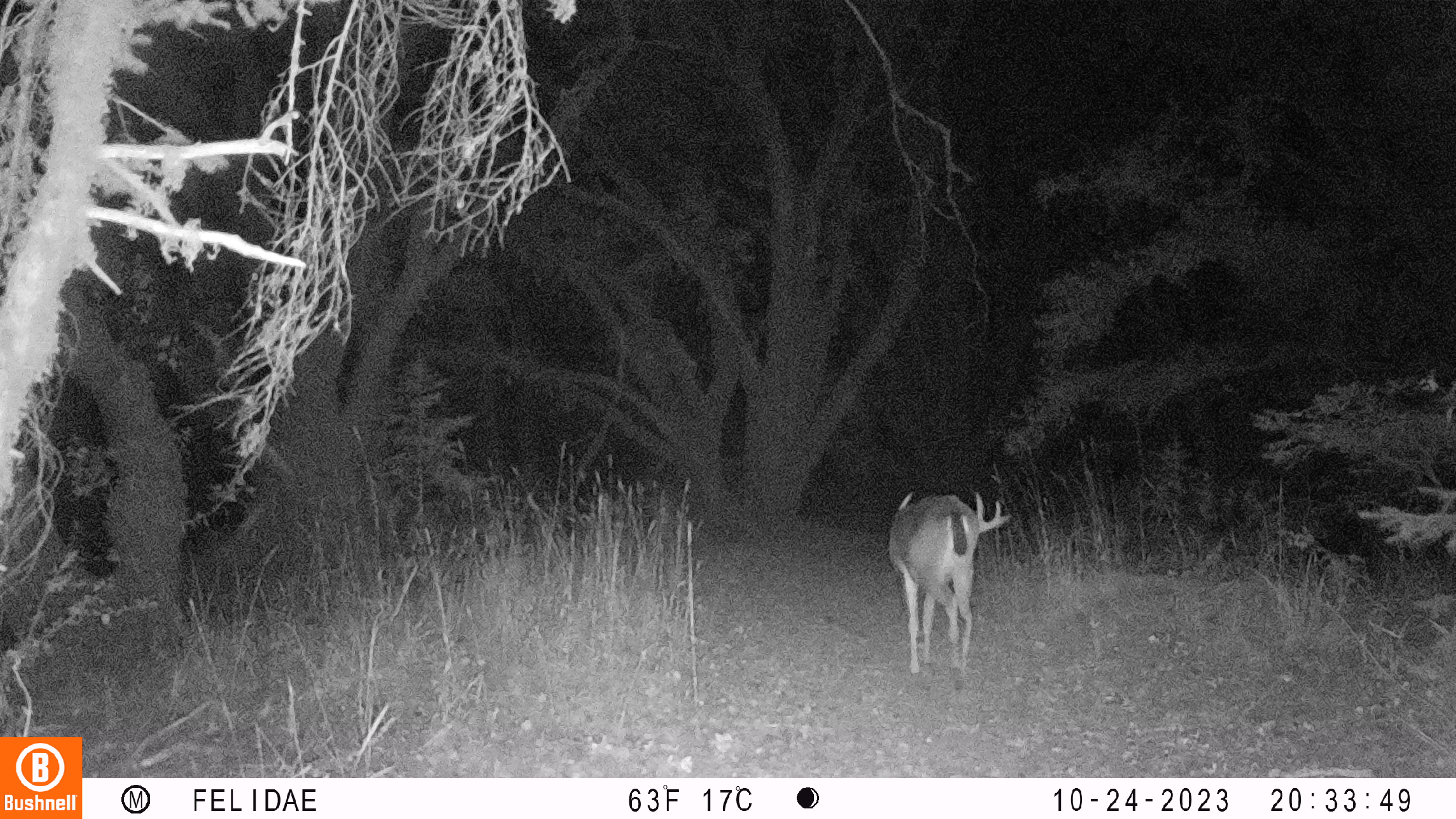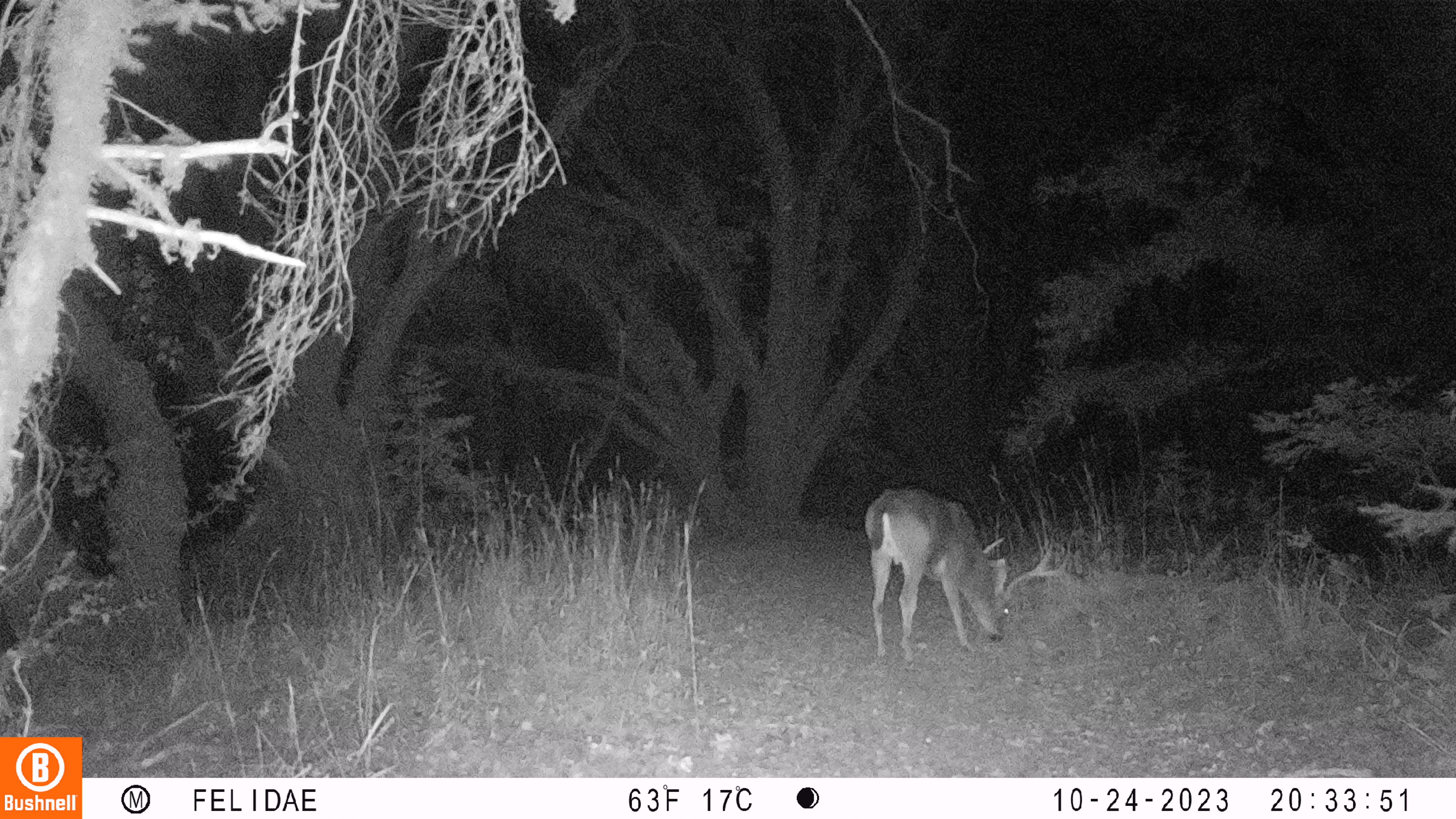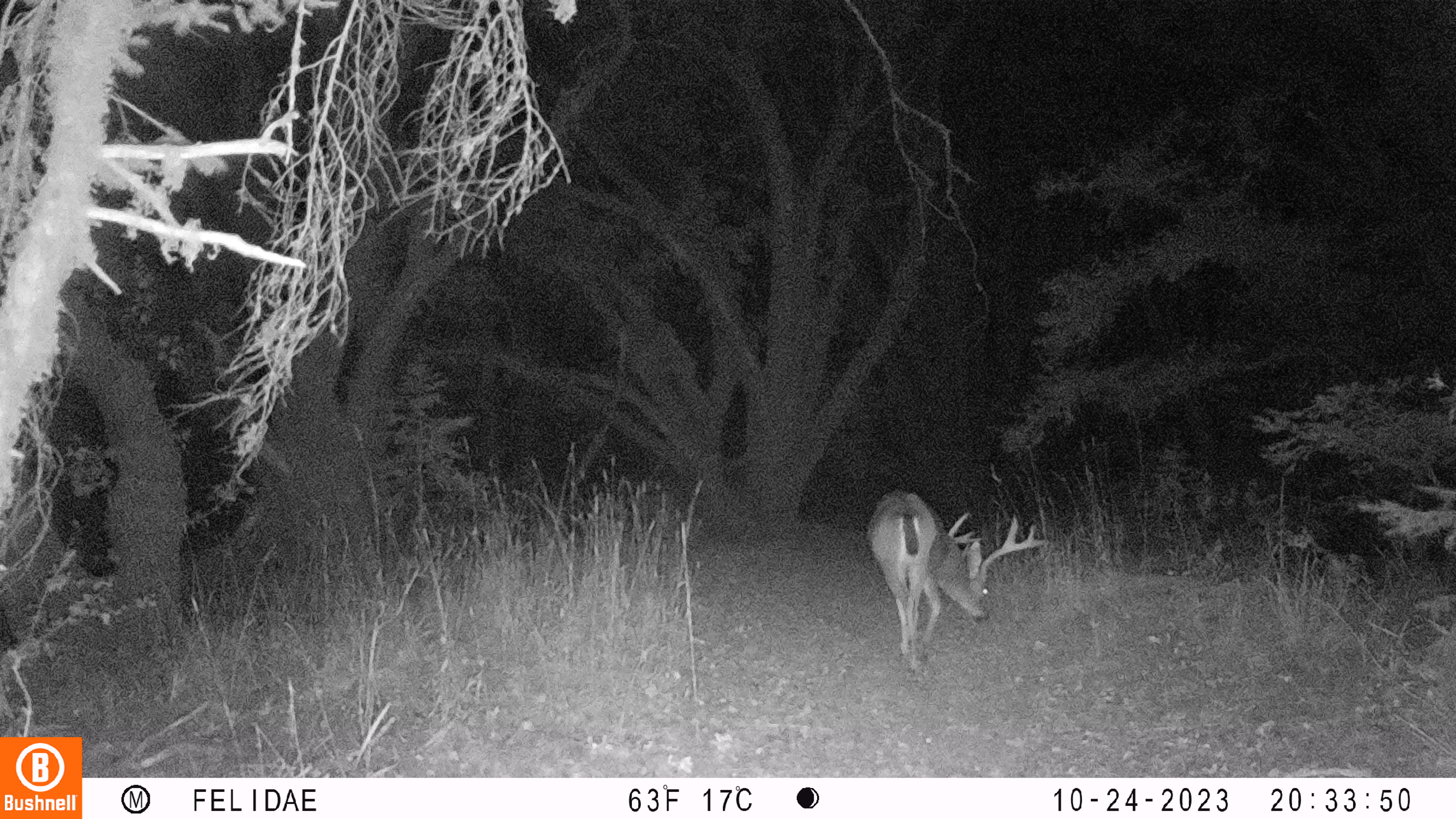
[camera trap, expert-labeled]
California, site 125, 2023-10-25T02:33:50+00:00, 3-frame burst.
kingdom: Animalia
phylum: Chordata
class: Mammalia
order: Artiodactyla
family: Cervidae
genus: Odocoileus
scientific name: Odocoileus hemionus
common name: mule deer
Mule deer (Odocoileus hemionus).